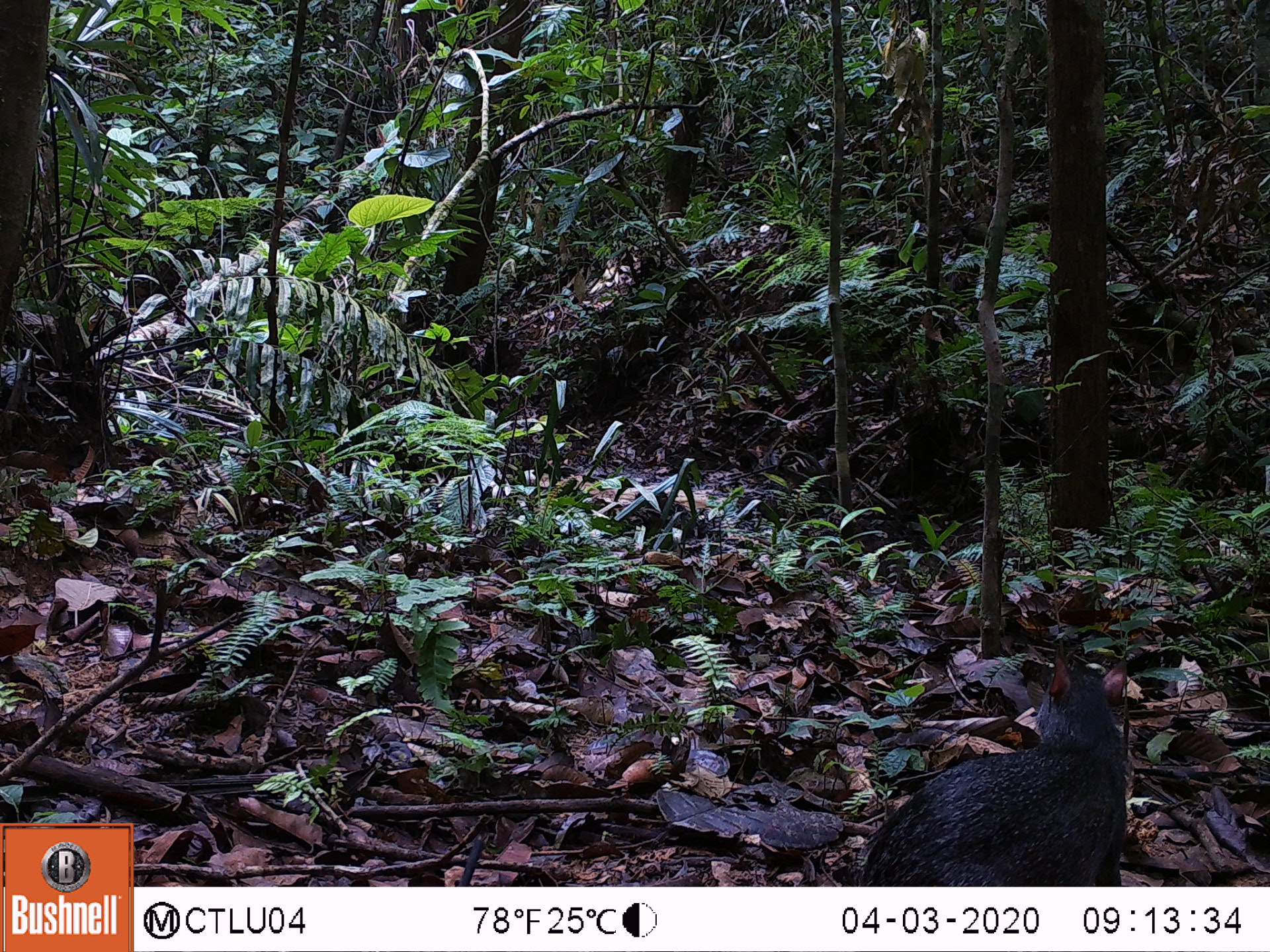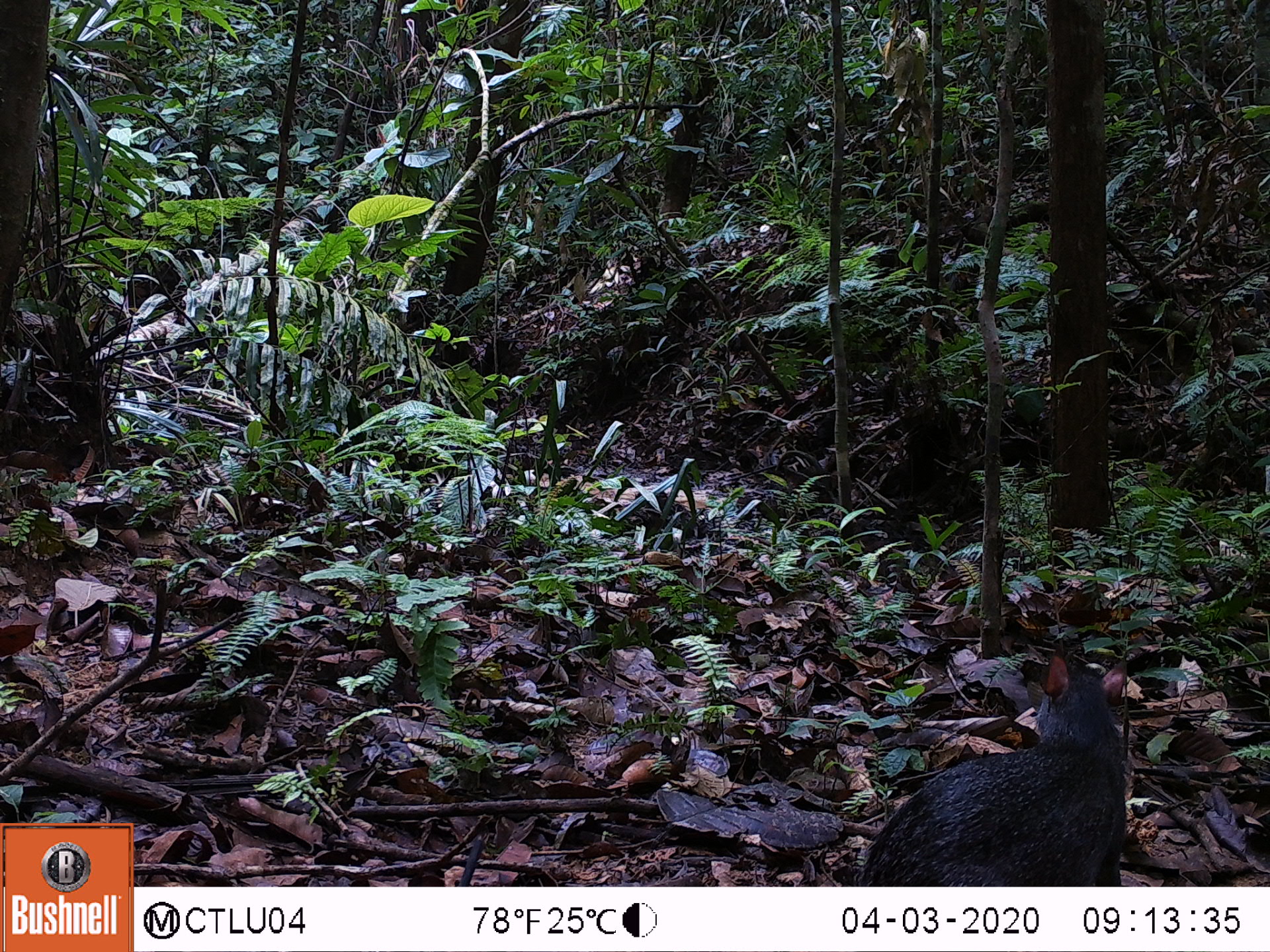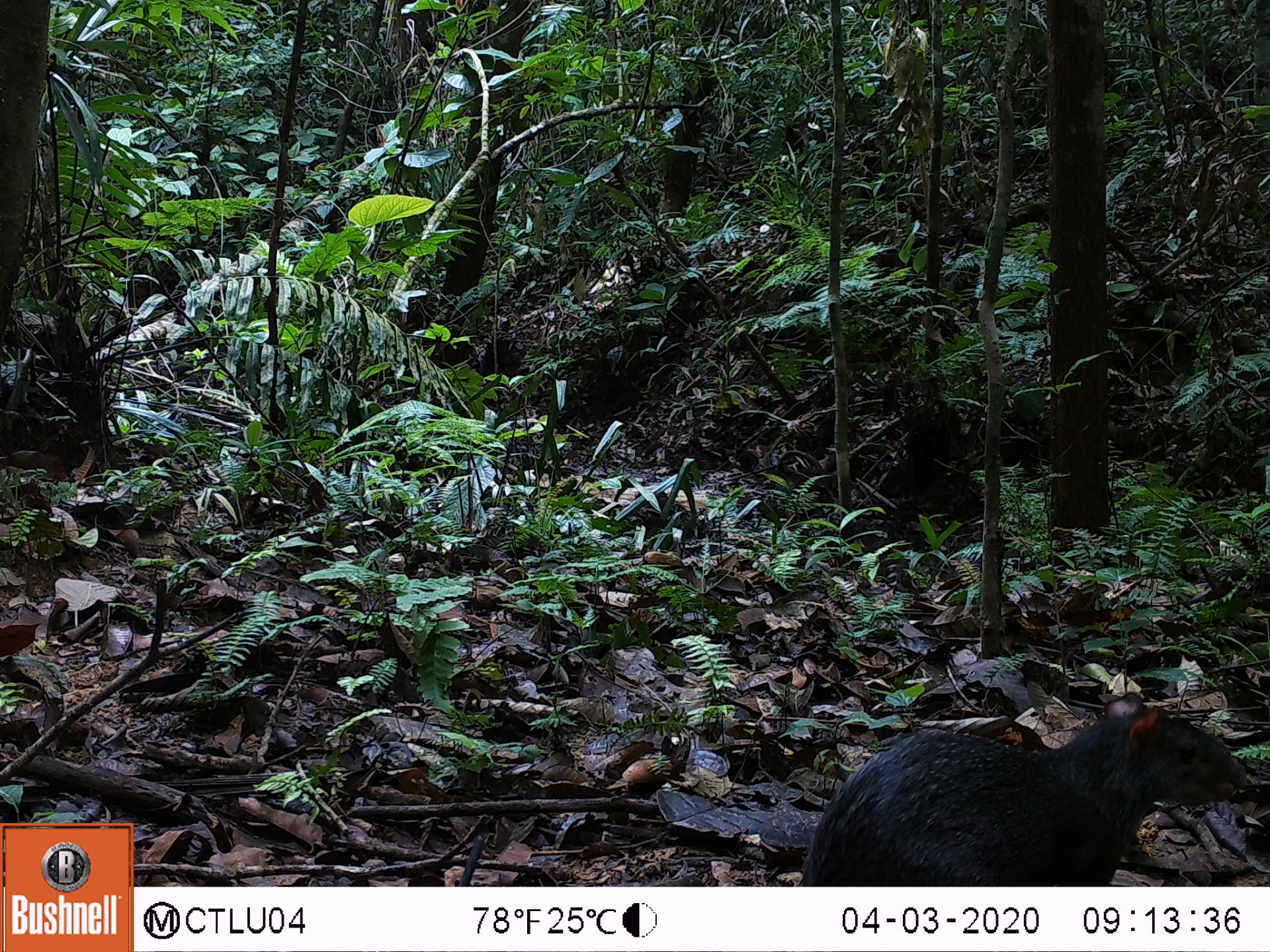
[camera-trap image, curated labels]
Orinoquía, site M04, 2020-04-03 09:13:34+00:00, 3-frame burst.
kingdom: Animalia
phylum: Chordata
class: Mammalia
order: Rodentia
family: Dasyproctidae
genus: Dasyprocta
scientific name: Dasyprocta fuliginosa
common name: black agouti